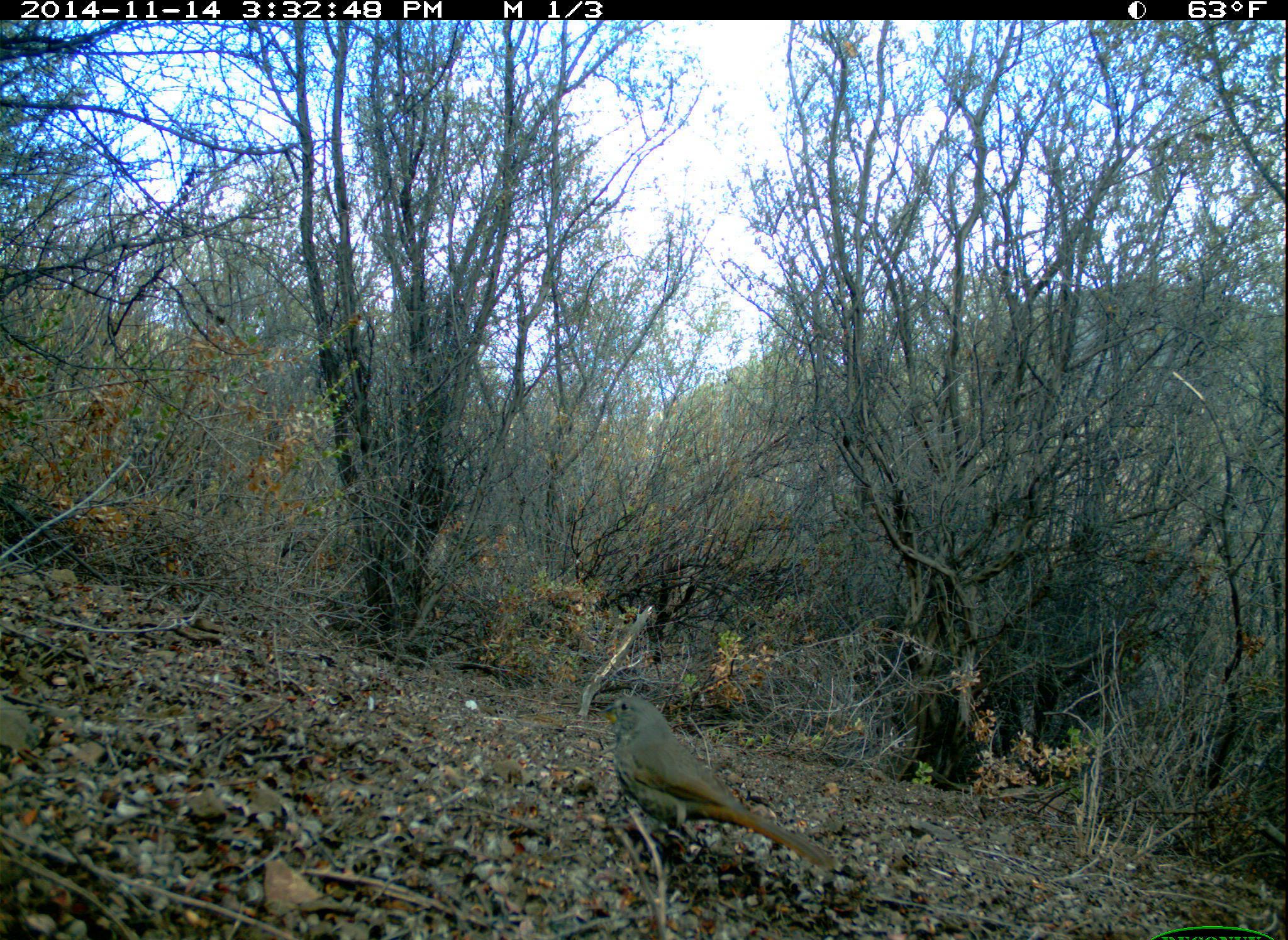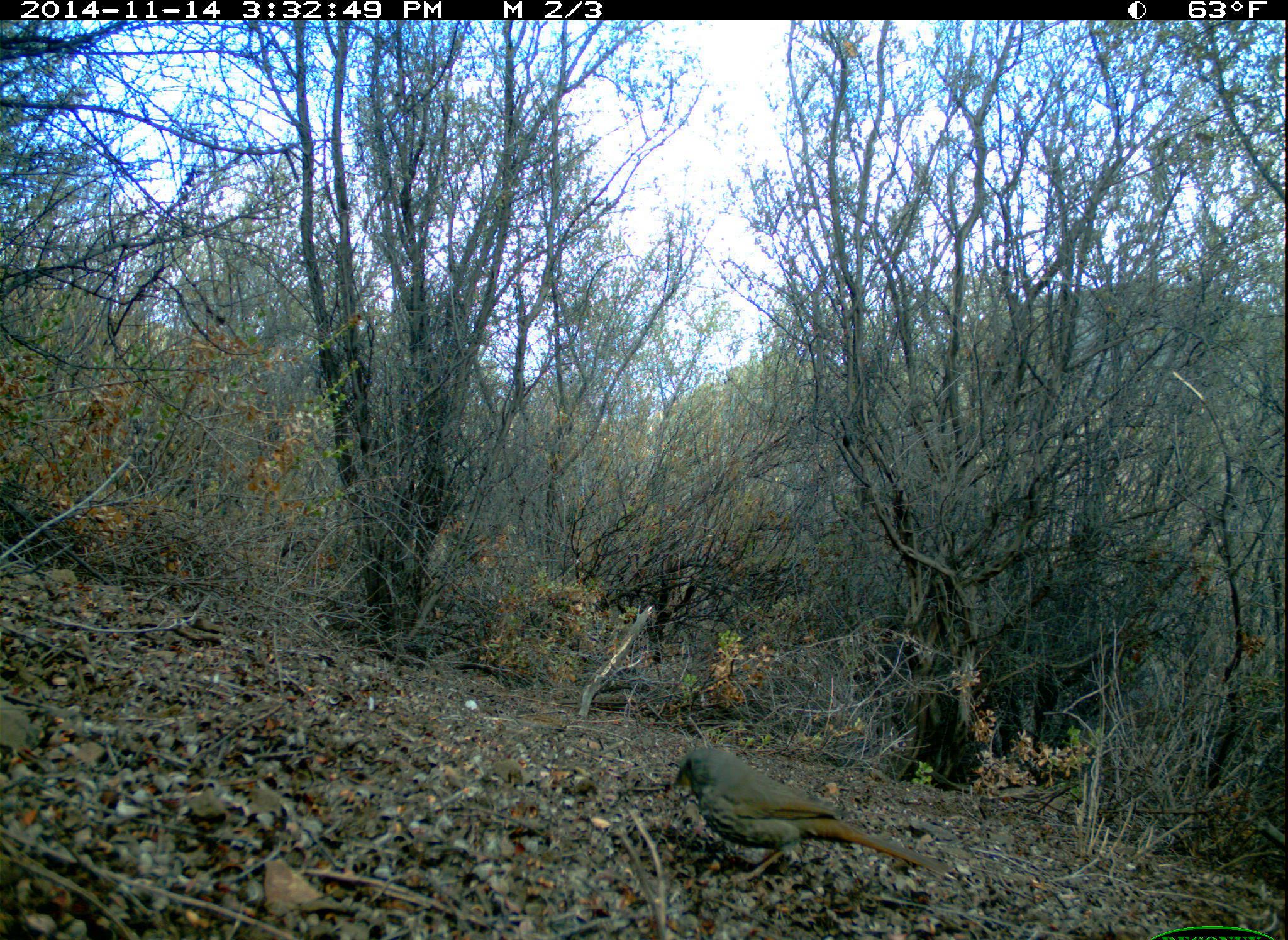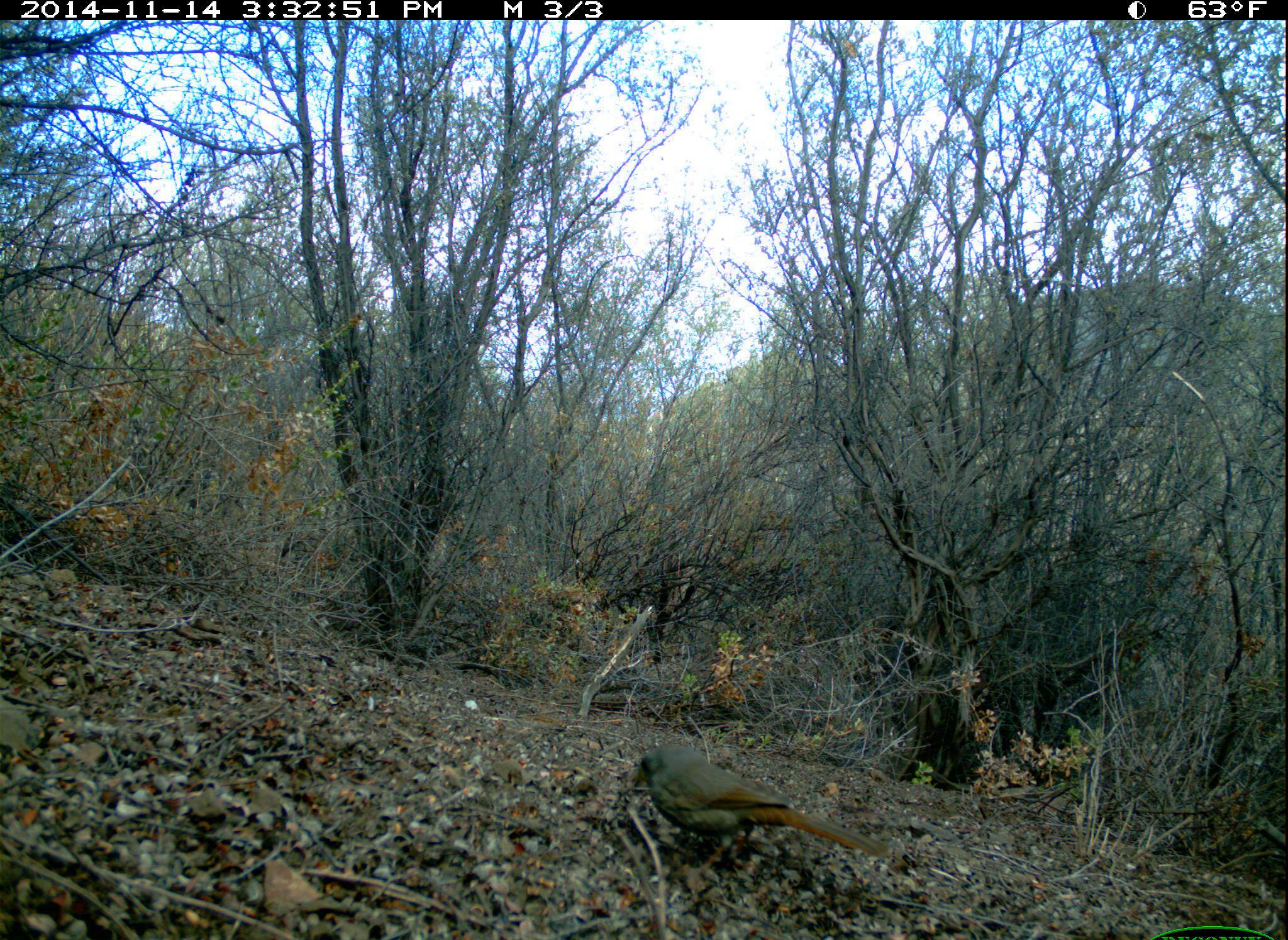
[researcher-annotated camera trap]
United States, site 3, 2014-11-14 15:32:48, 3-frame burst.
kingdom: Animalia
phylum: Chordata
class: Aves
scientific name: Aves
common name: bird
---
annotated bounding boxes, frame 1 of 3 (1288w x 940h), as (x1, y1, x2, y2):
bird: (596, 695, 839, 876)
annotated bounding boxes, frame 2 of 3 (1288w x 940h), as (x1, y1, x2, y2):
bird: (669, 747, 955, 885)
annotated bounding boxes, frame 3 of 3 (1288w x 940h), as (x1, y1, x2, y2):
bird: (629, 743, 895, 874)